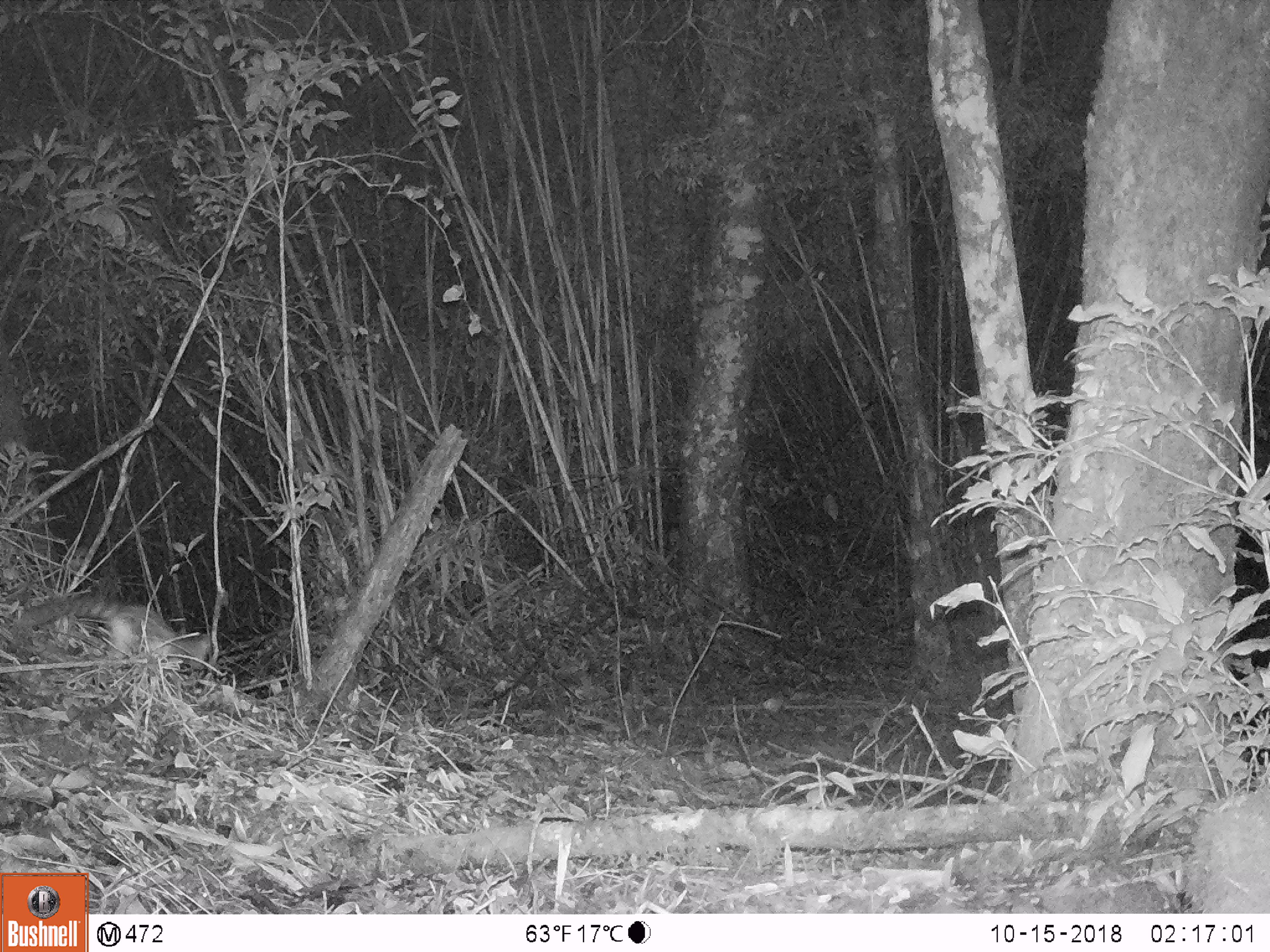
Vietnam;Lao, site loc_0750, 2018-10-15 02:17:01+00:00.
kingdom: Animalia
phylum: Chordata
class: Mammalia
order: Carnivora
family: Prionodontidae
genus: Prionodon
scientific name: Prionodon pardicolor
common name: spotted linsang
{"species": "spotted linsang (Prionodon pardicolor)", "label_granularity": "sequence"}